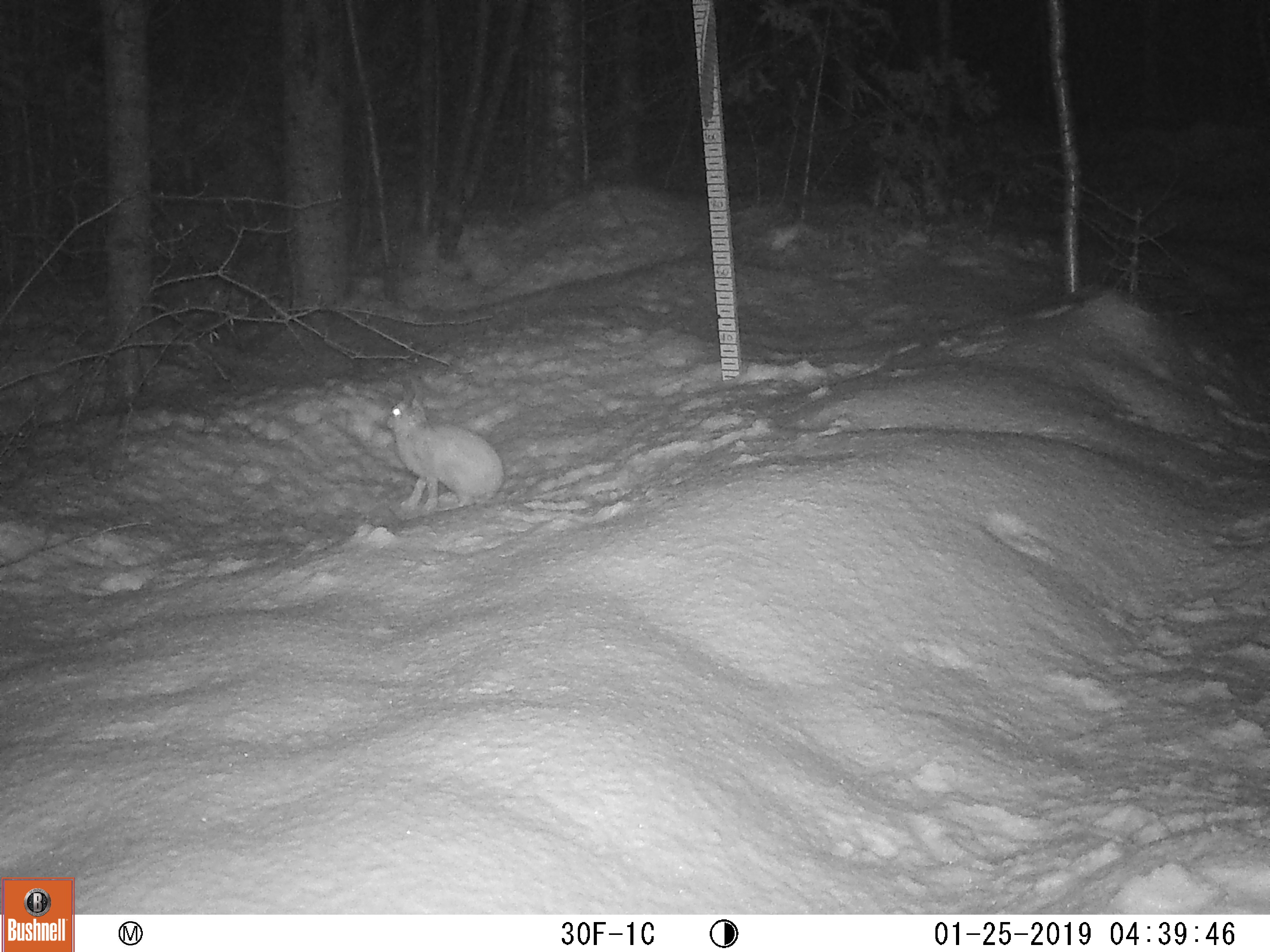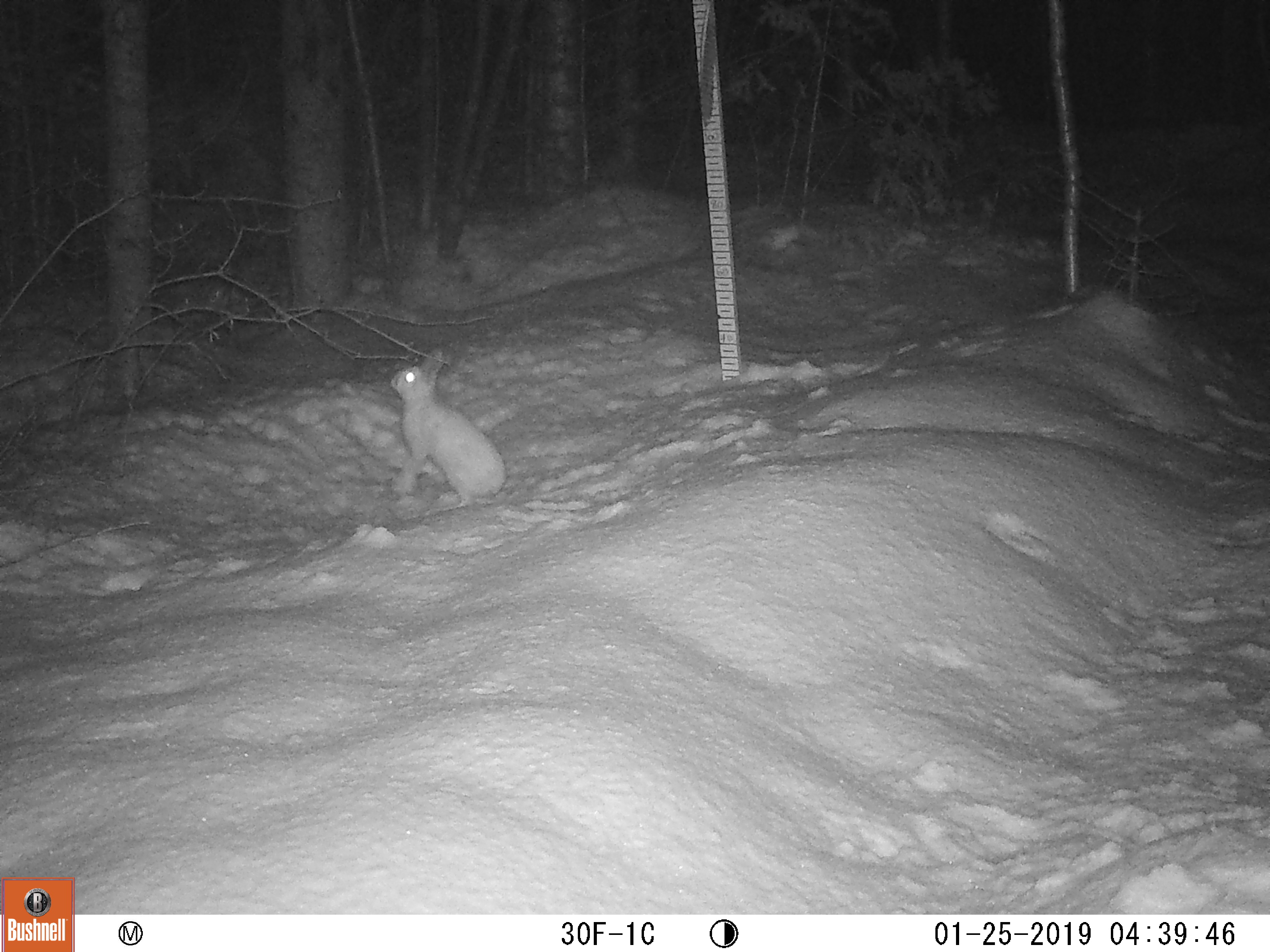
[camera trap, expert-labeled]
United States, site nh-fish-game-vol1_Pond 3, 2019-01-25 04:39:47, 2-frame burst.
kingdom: Animalia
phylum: Chordata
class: Mammalia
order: Lagomorpha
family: Leporidae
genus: Lepus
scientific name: Lepus americanus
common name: snowshoe hare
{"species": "snowshoe hare (Lepus americanus)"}